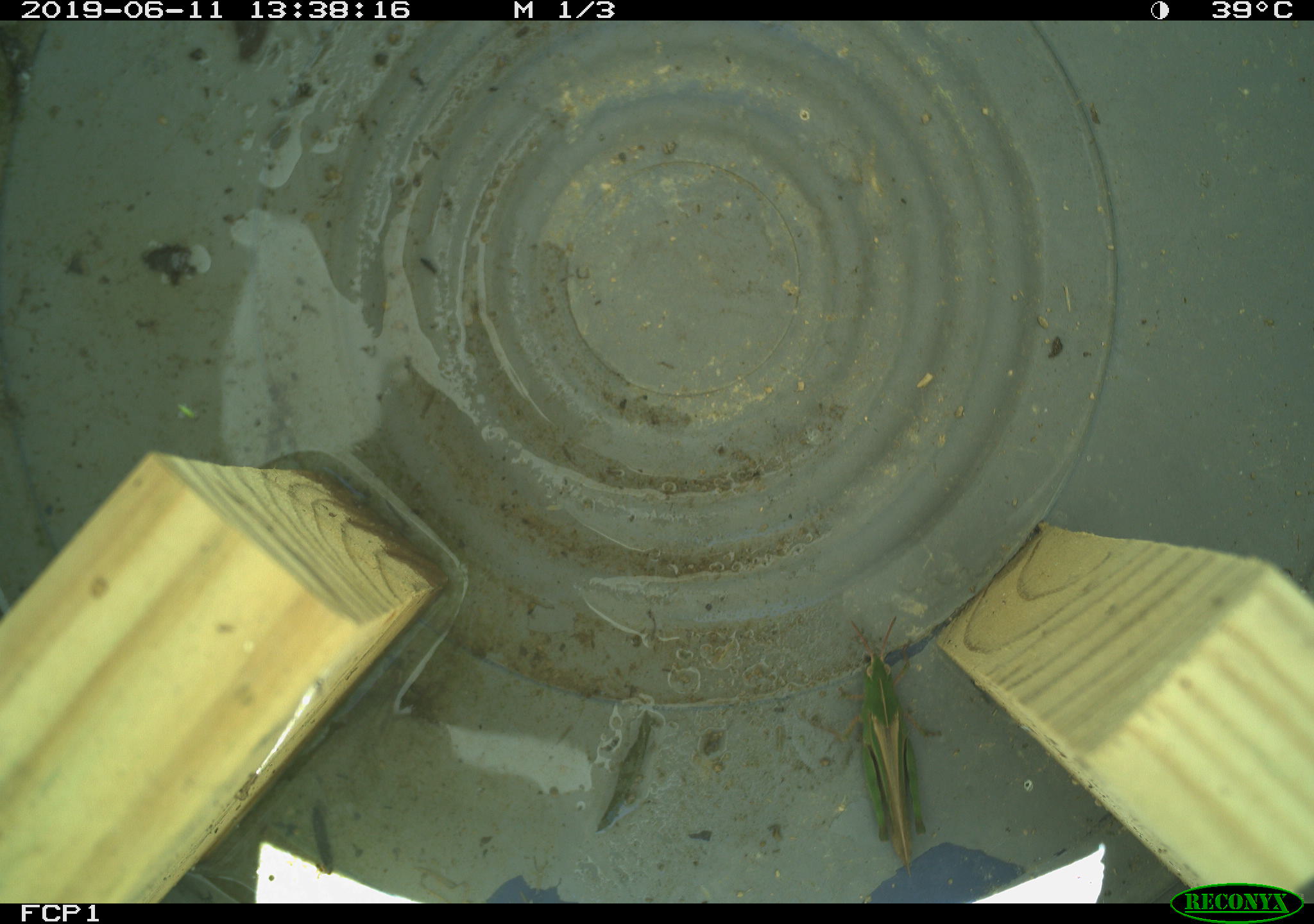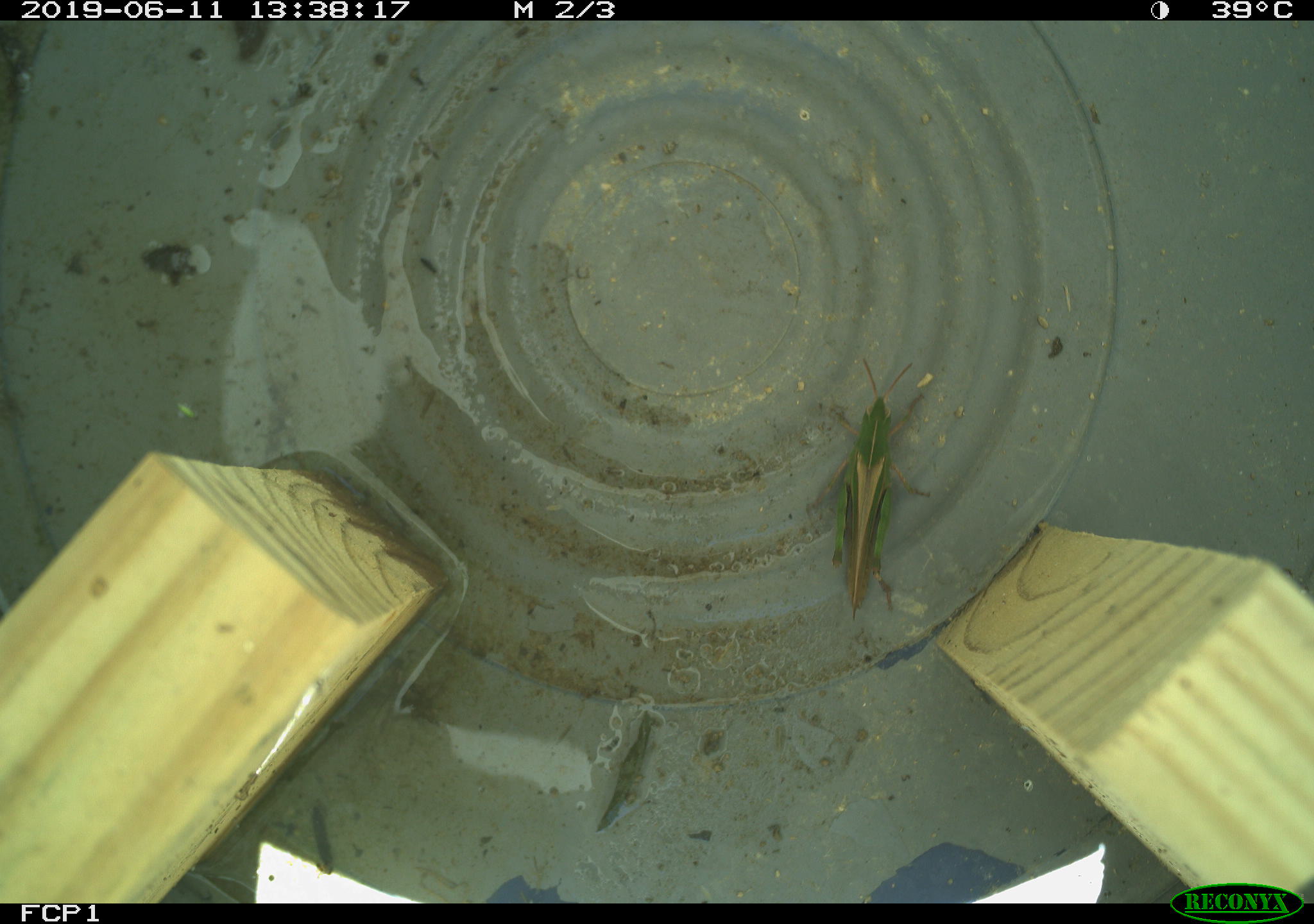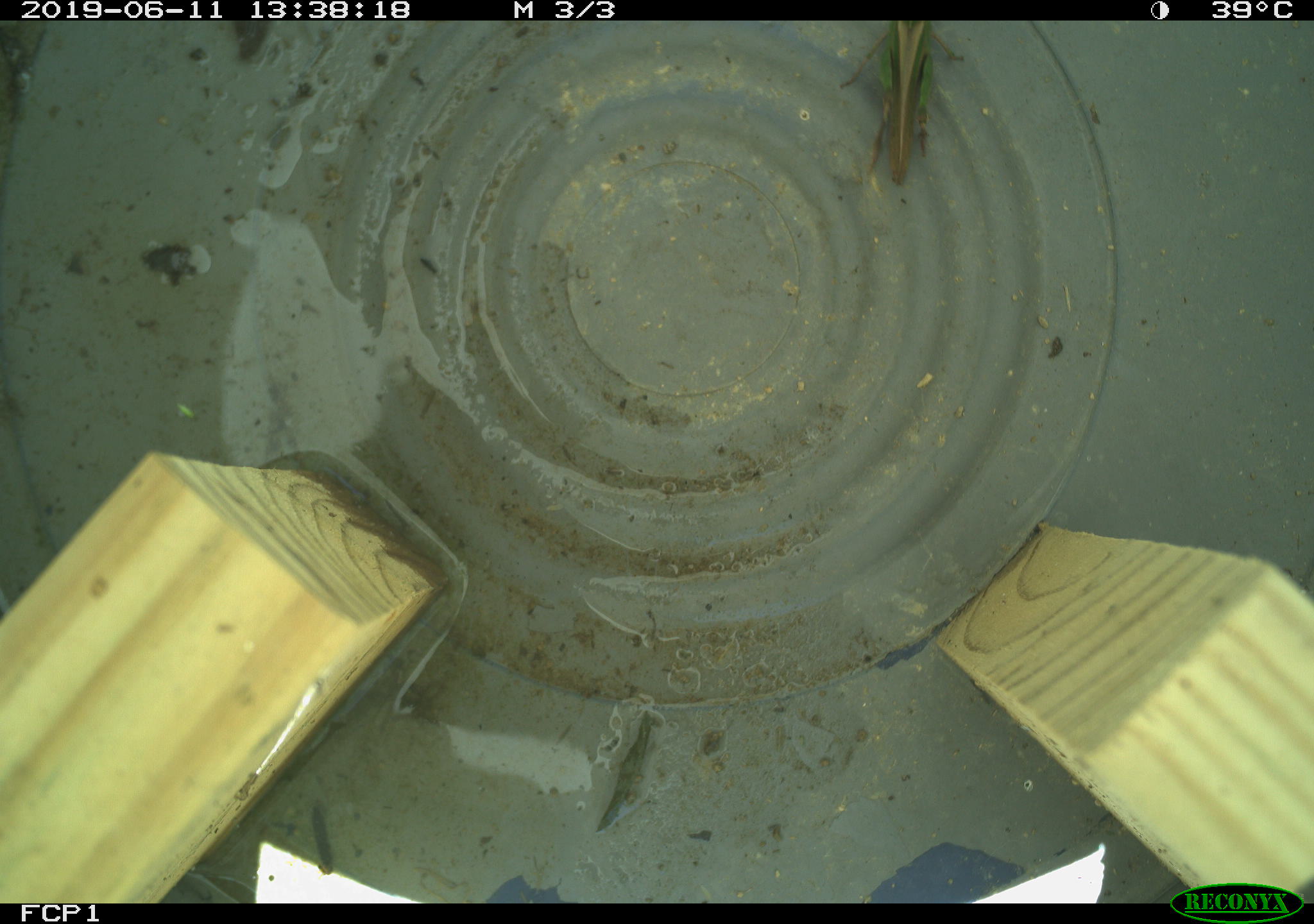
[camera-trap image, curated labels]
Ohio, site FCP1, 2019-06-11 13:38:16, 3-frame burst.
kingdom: Animalia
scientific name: Animalia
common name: animal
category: invertebrate